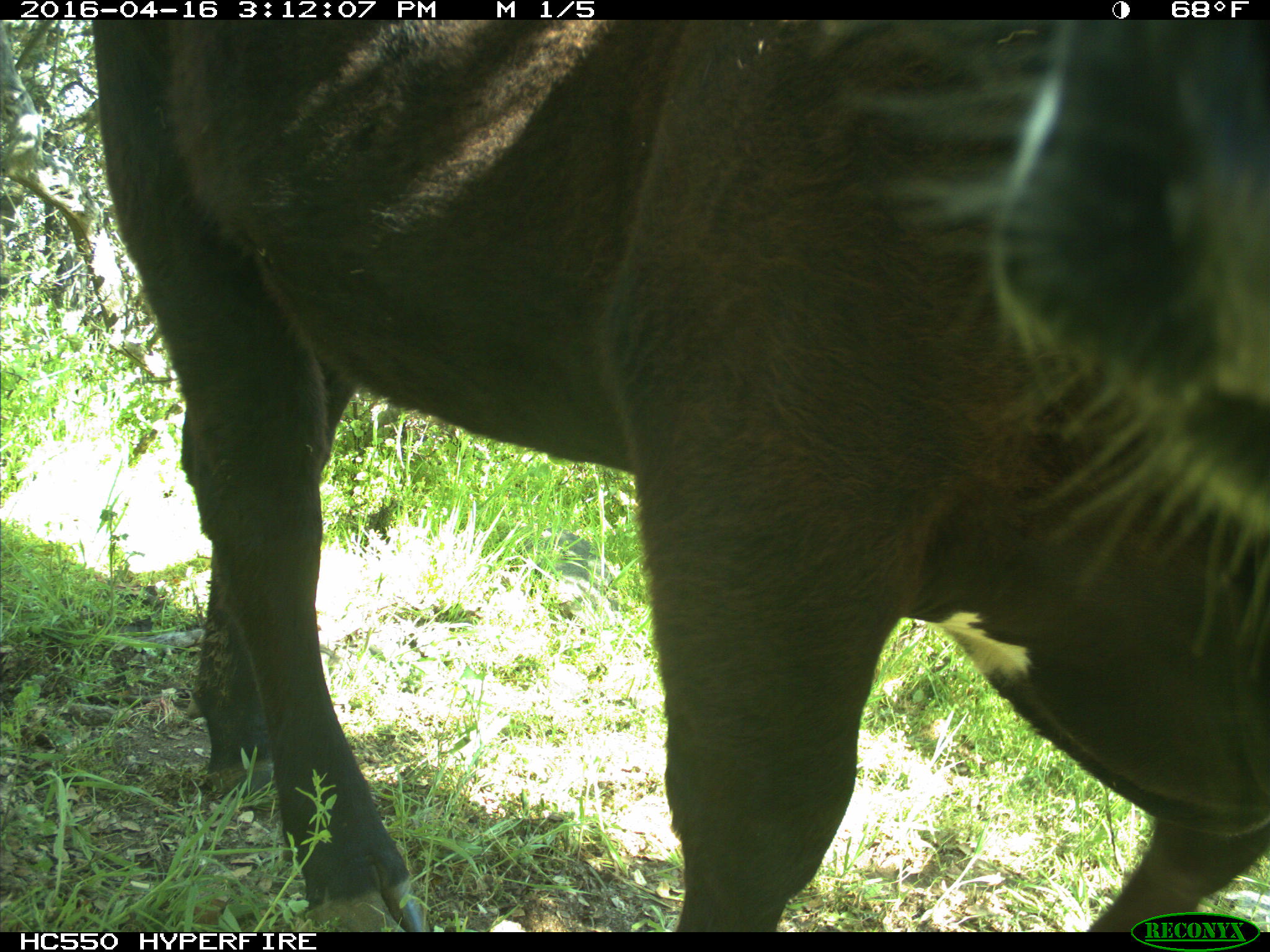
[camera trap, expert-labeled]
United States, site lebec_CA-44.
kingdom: Animalia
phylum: Chordata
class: Mammalia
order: Artiodactyla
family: Bovidae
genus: Bos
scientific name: Bos taurus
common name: domestic cow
Bos taurus (domestic cow).